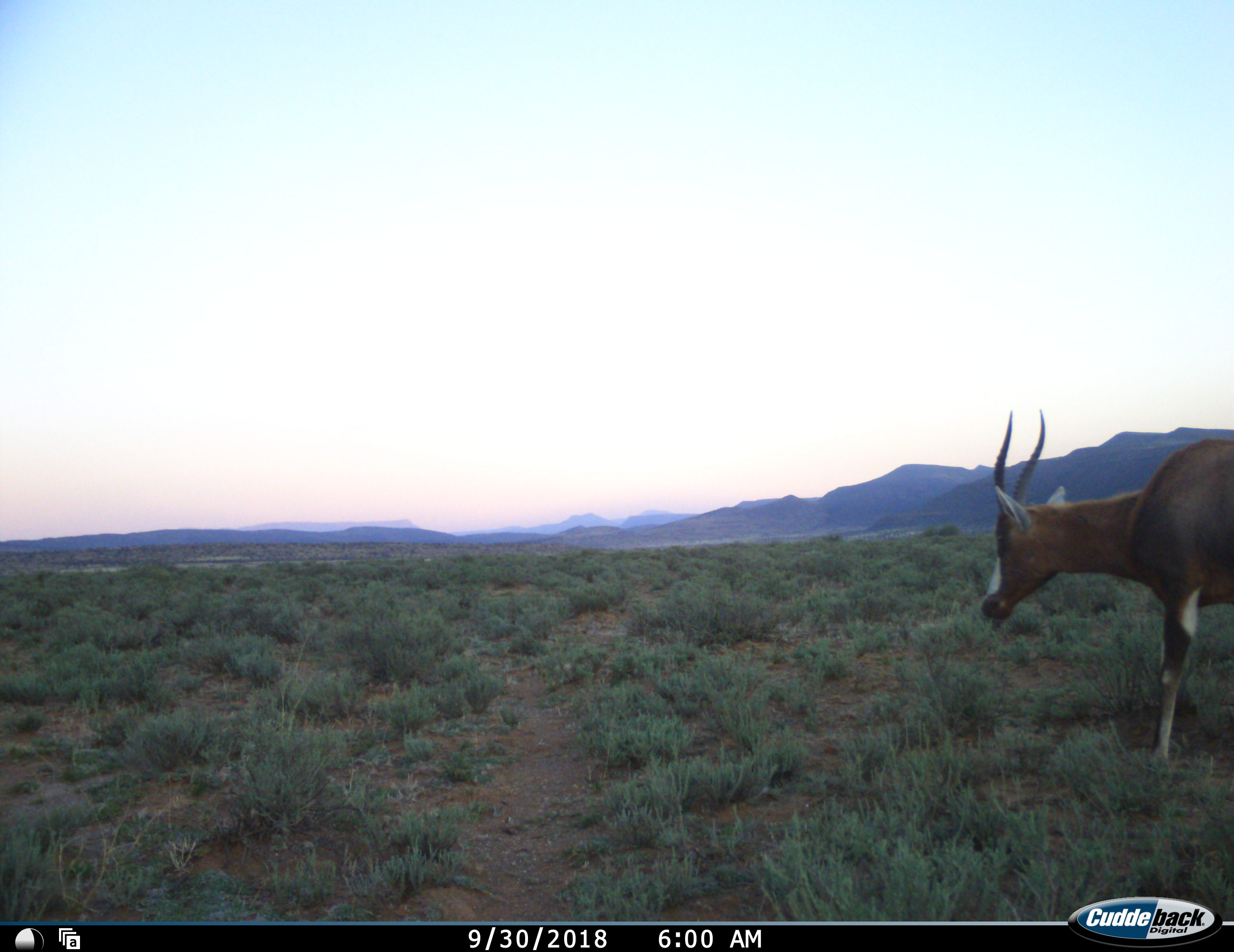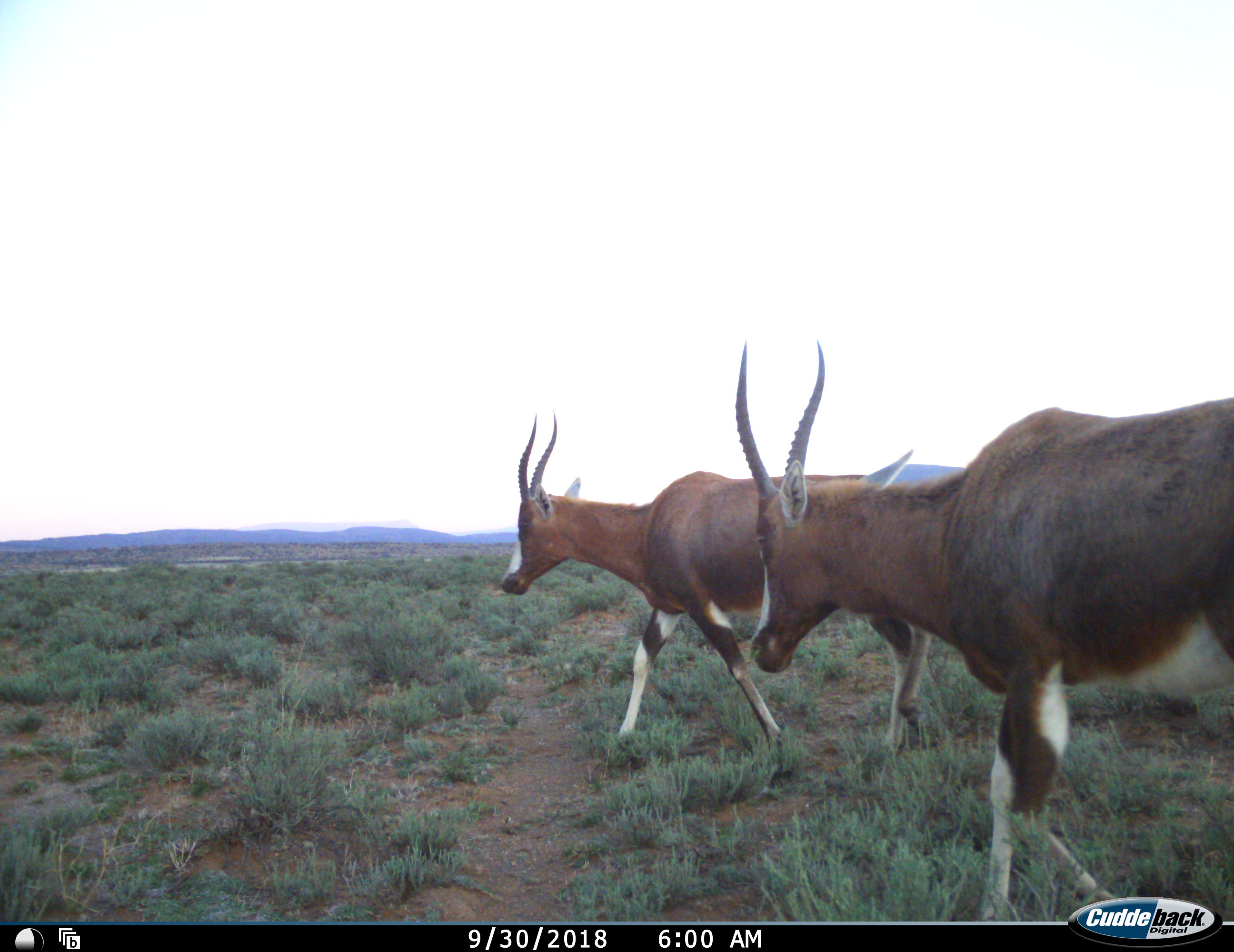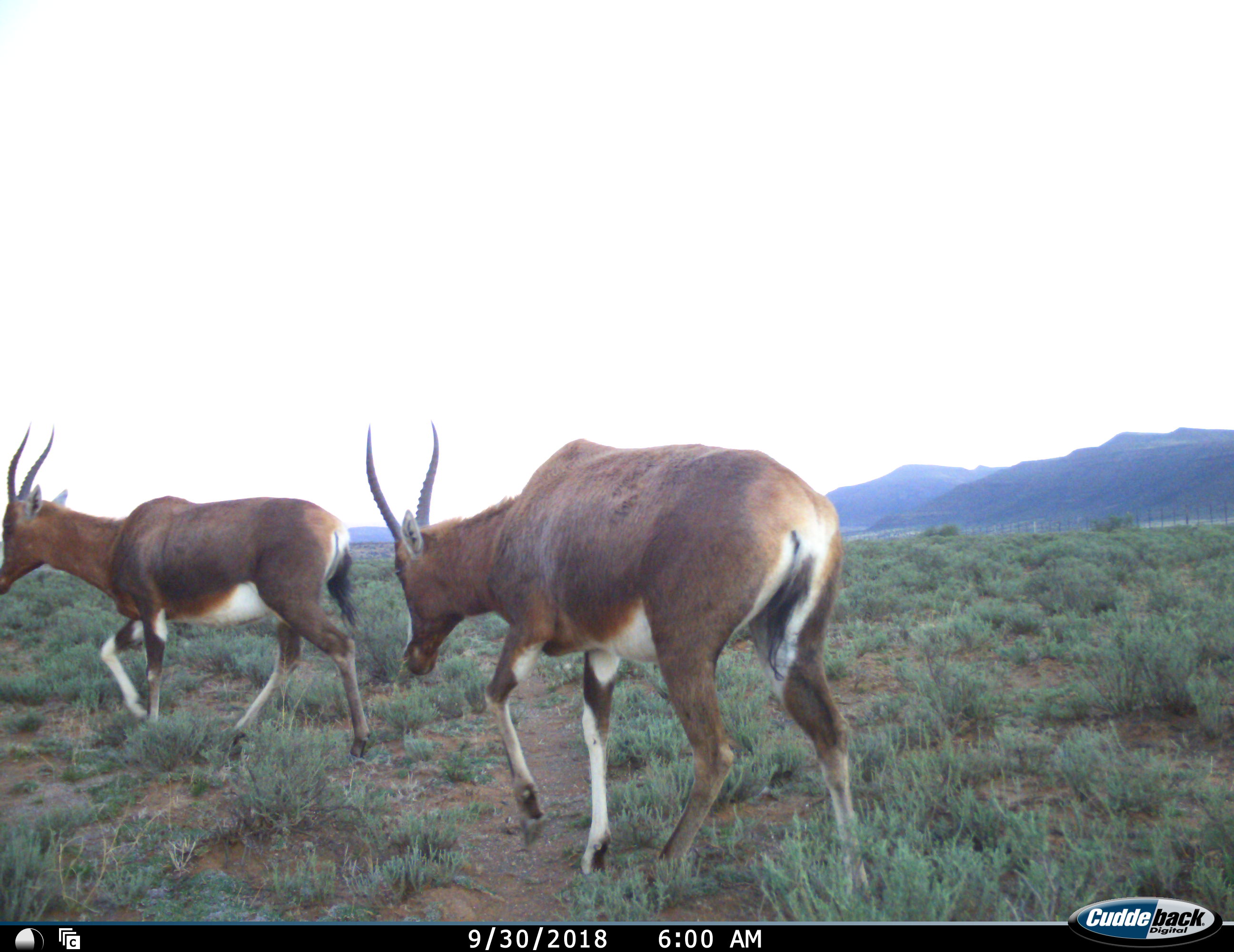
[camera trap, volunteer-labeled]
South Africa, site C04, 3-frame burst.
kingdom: Animalia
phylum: Chordata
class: Mammalia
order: Artiodactyla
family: Bovidae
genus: Damaliscus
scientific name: Damaliscus pygargus phillipsi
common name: blesbok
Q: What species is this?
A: Blesbok (Damaliscus pygargus phillipsi).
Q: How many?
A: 2.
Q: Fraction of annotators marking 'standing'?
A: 10%.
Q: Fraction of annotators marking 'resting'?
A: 0%.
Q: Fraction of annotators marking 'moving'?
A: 90%.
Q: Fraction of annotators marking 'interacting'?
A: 0%.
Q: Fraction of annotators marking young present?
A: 0%.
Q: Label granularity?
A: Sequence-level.